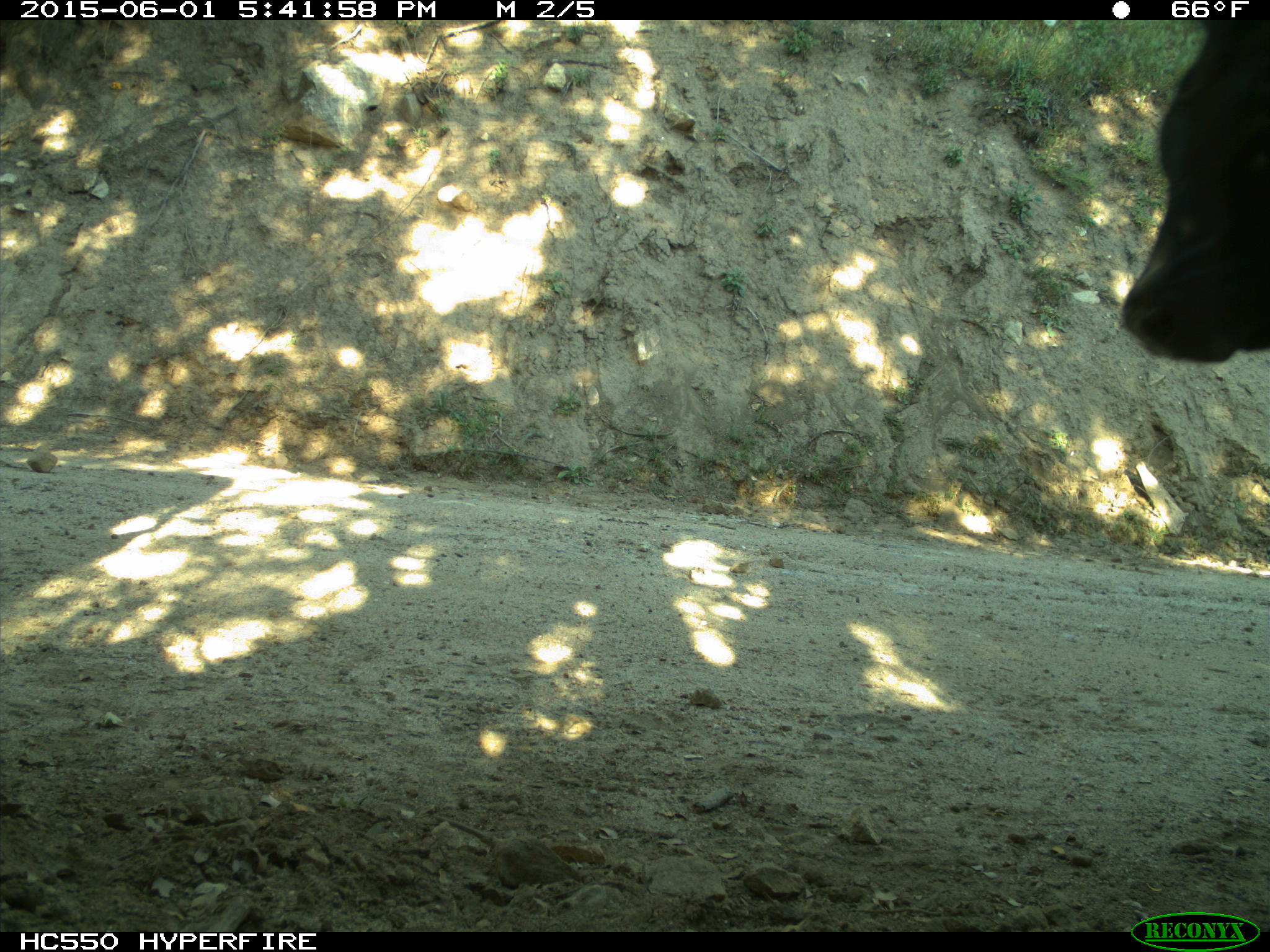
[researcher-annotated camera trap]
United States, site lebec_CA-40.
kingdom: Animalia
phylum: Chordata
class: Mammalia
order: Artiodactyla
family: Bovidae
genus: Bos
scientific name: Bos taurus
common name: domestic cow